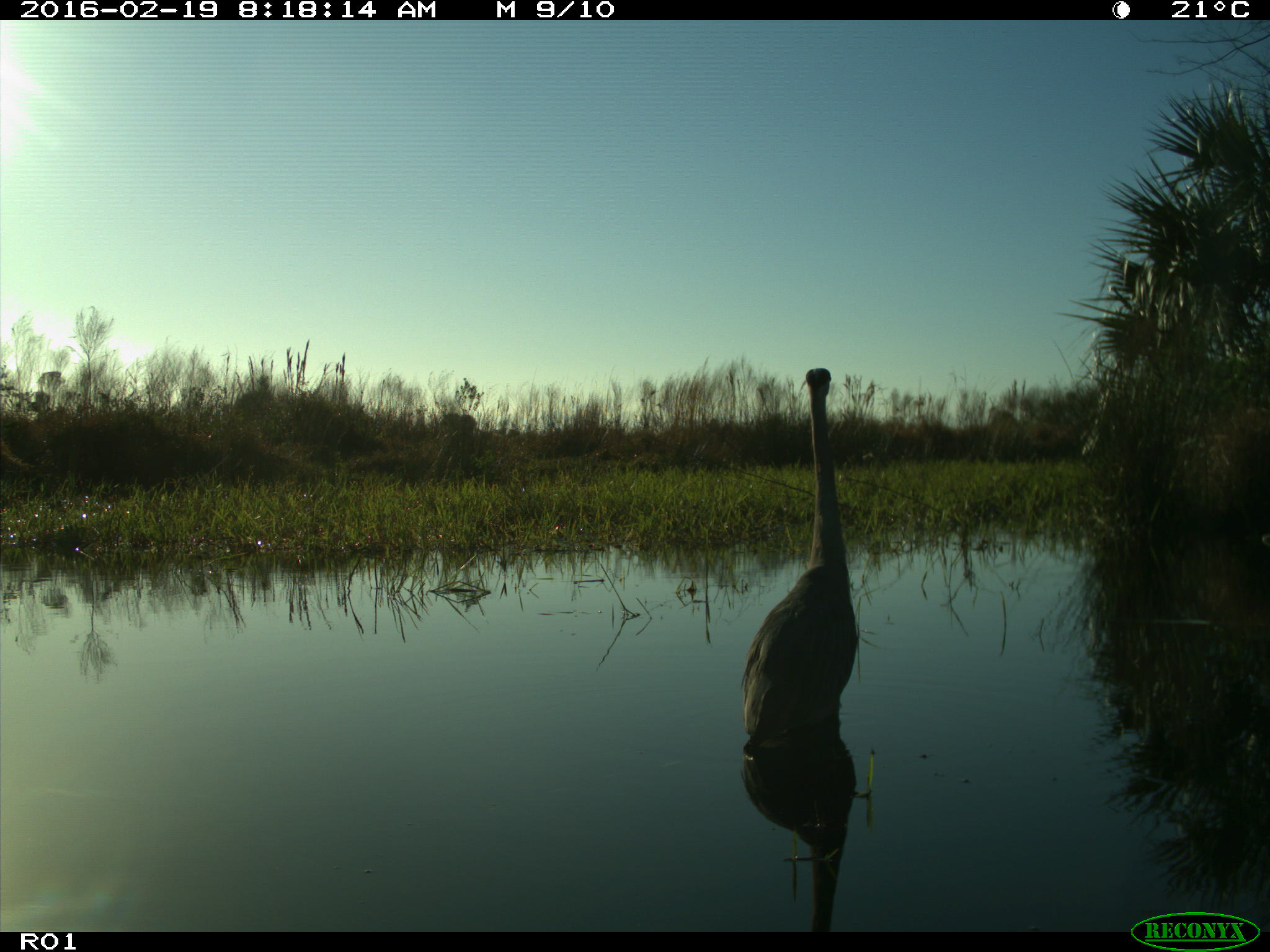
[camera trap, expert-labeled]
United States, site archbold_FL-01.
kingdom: Animalia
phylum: Chordata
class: Aves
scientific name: Aves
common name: birds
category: unidentified bird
Unidentified bird (birds) (Aves).